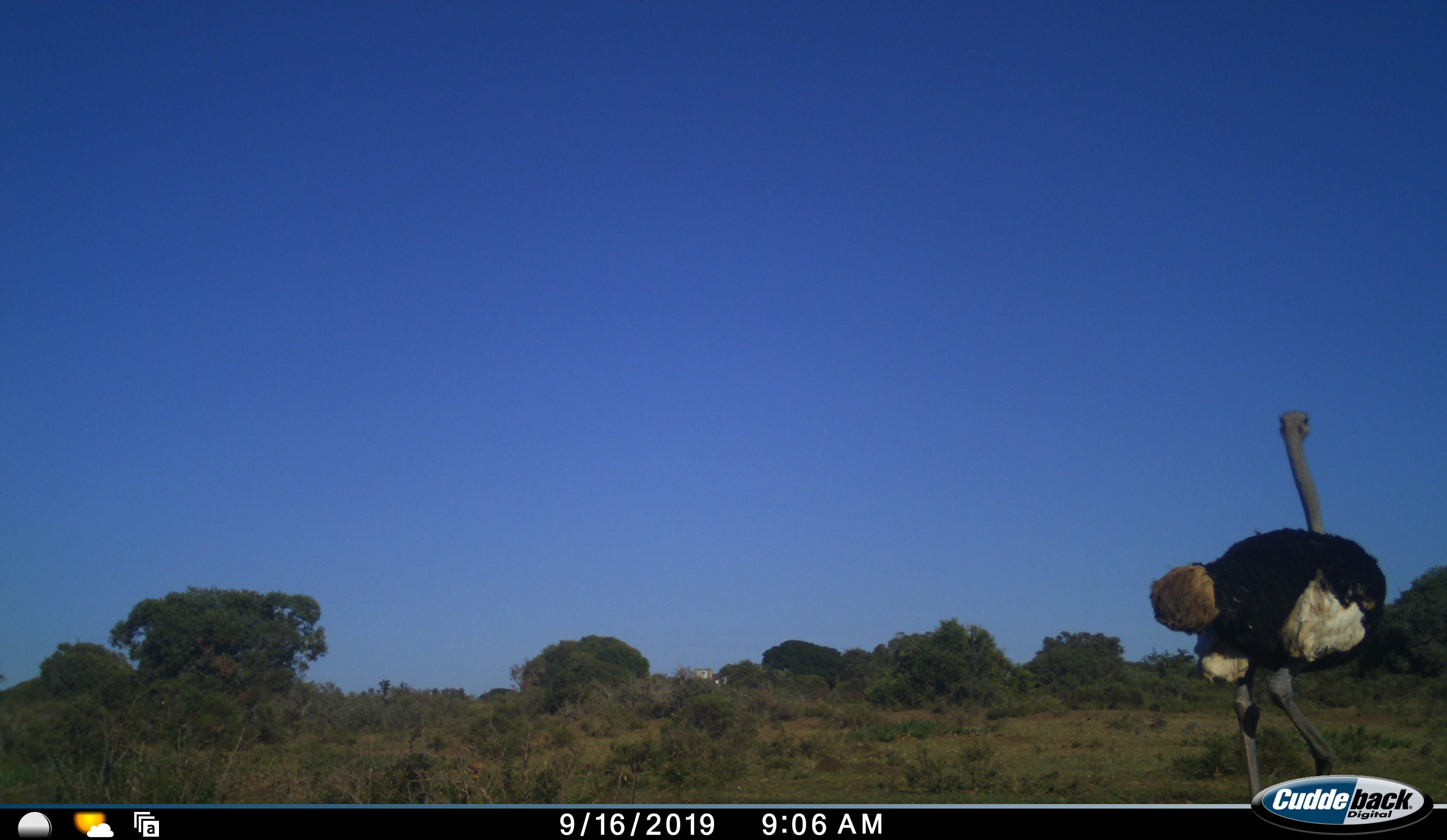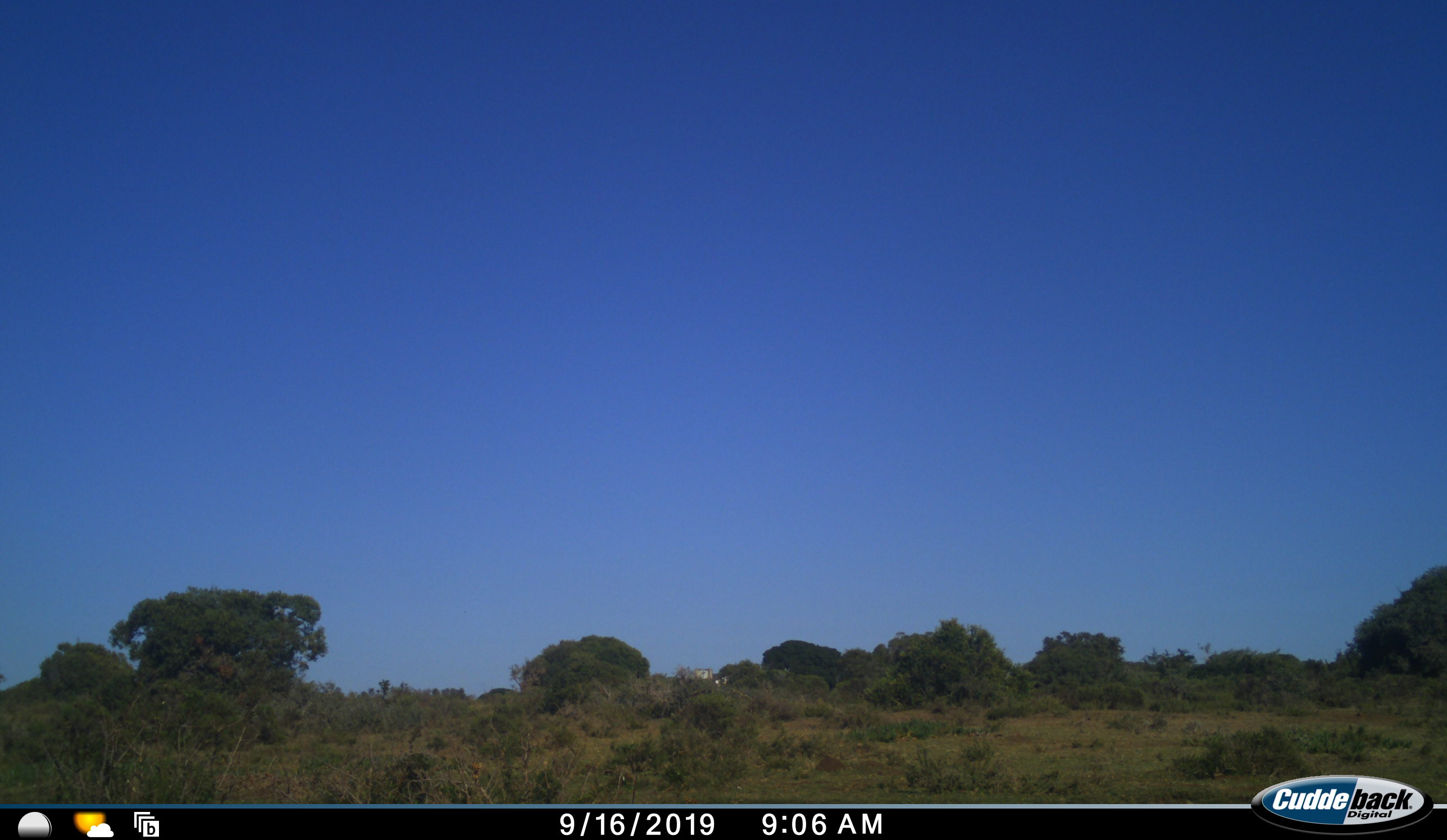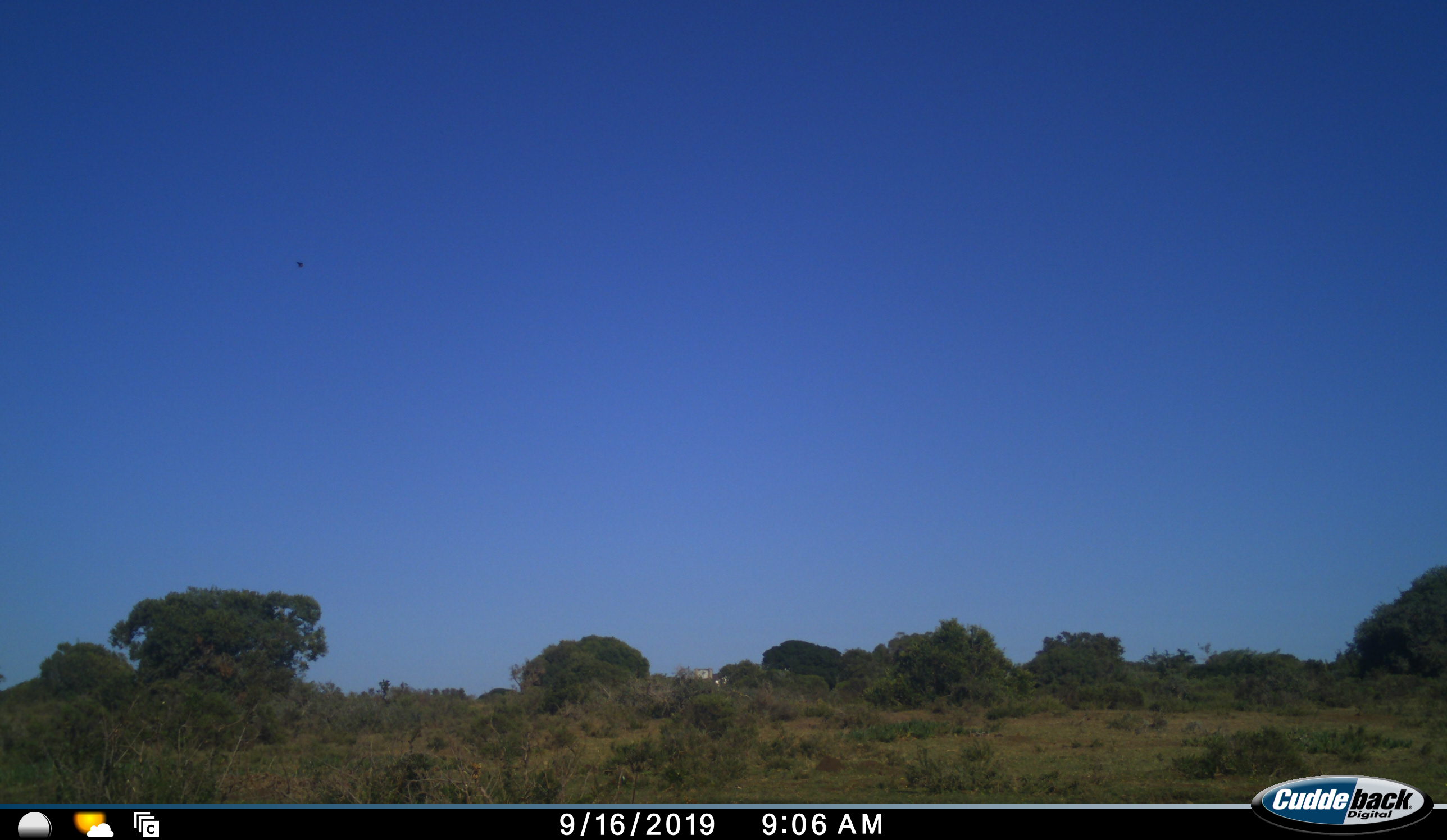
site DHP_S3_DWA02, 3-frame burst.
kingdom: Animalia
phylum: Chordata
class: Aves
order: Struthioniformes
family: Struthionidae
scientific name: Struthionidae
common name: ostrich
Ostrich (Struthionidae), count 1. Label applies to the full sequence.